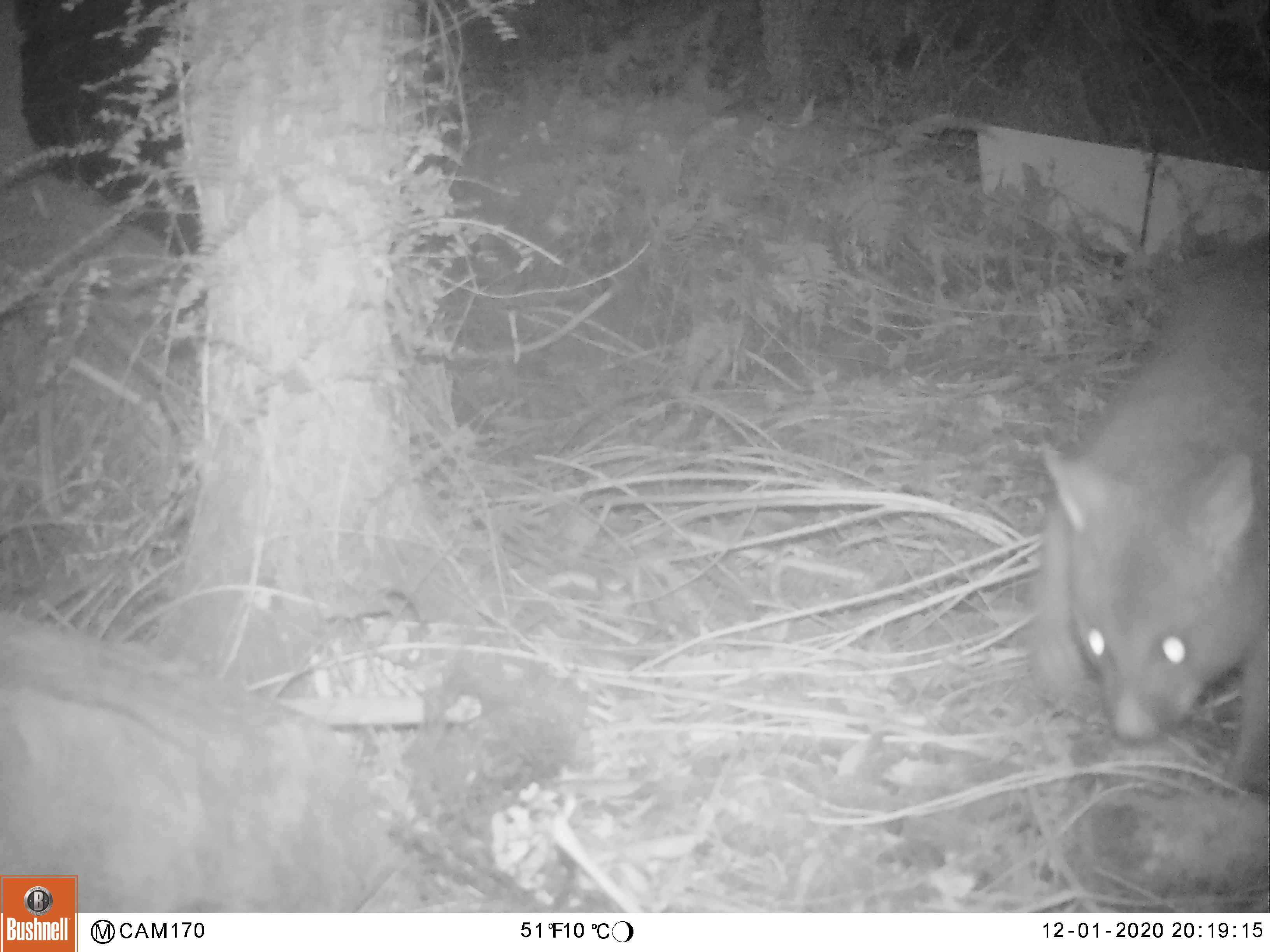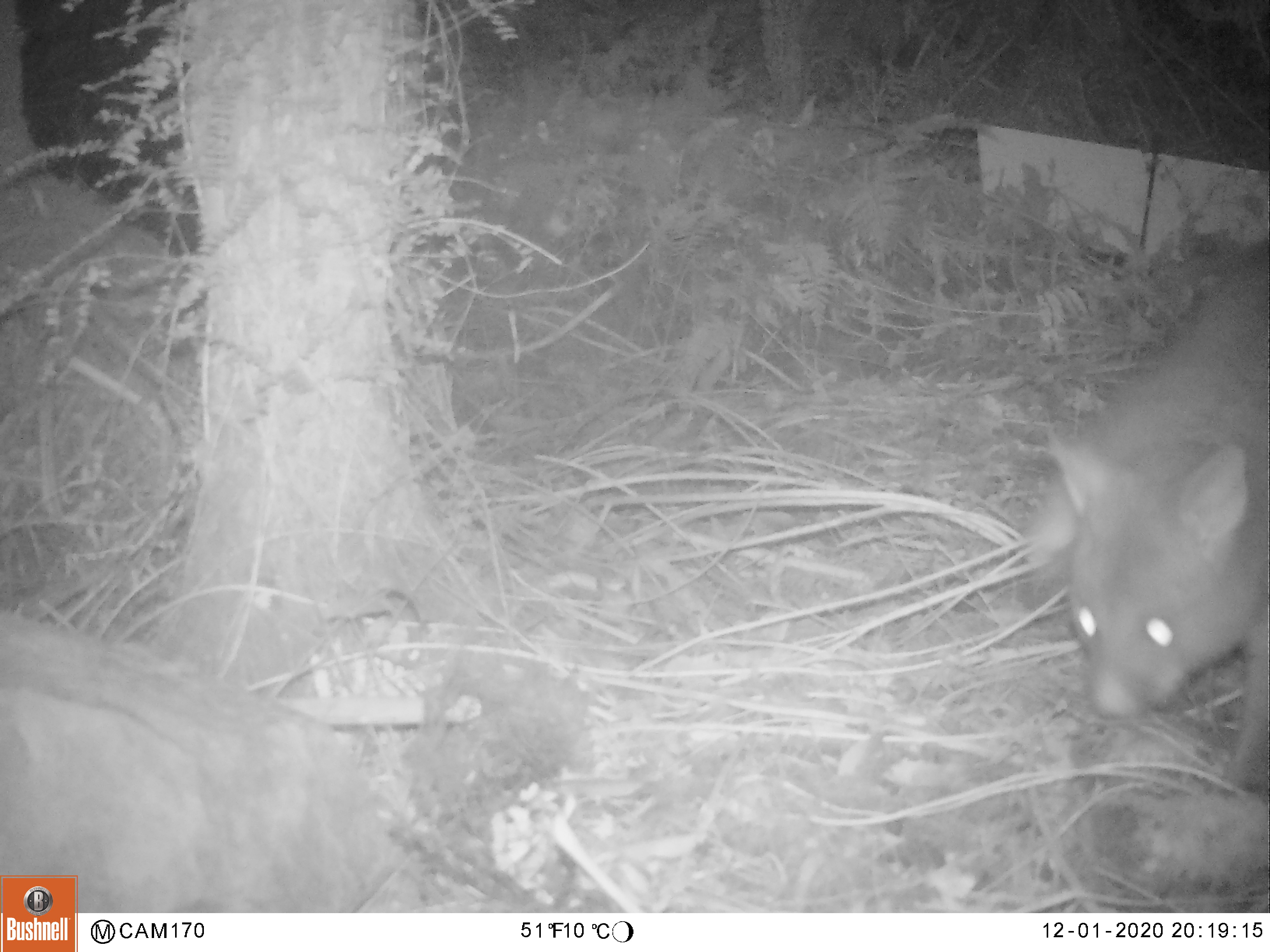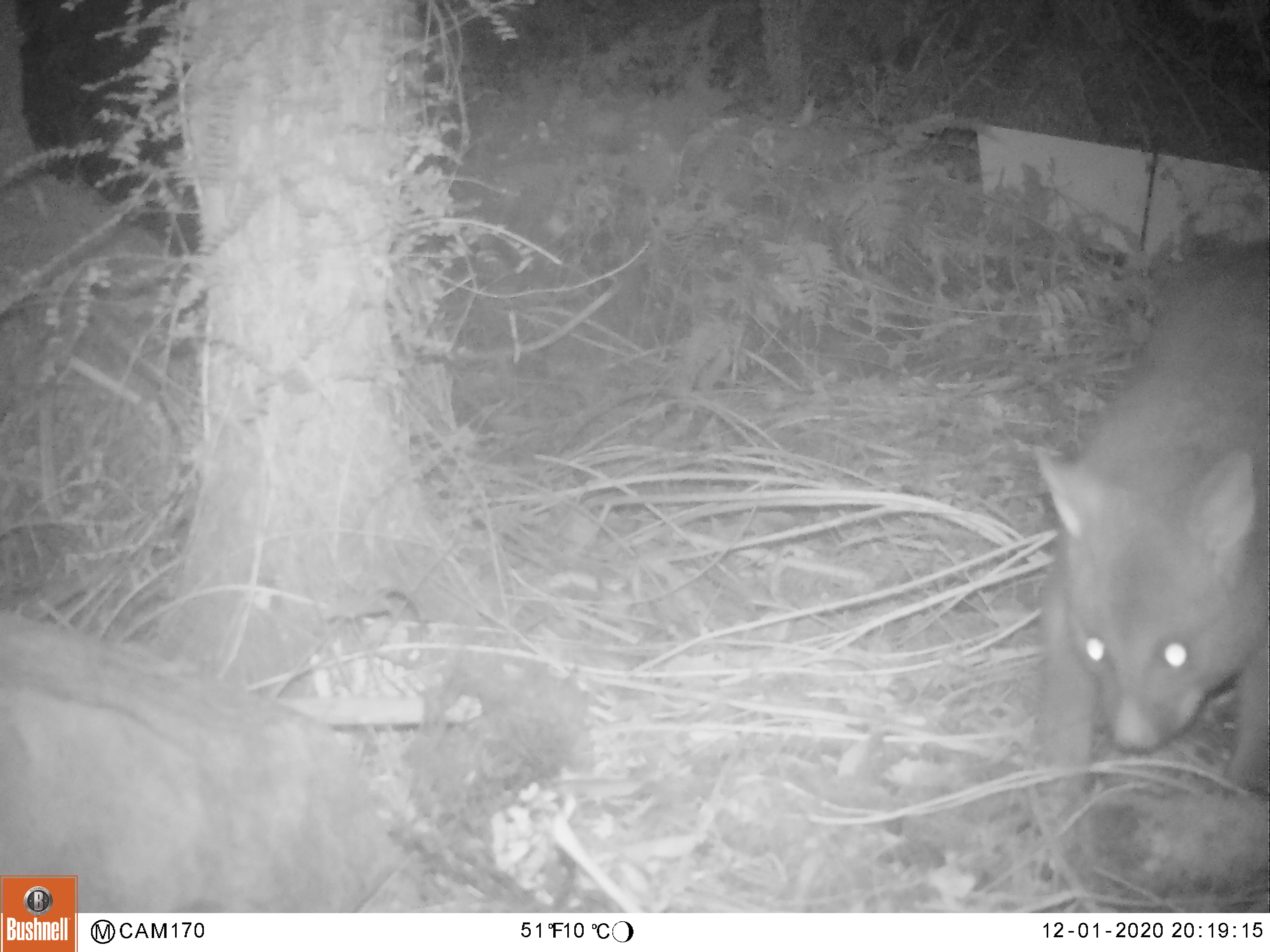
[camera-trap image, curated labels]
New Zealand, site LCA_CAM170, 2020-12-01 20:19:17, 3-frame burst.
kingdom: Animalia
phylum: Chordata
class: Mammalia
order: Diprotodontia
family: Phalangeridae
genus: Trichosurus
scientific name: Trichosurus vulpecula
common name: common brushtail possum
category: possum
Possum (common brushtail possum) (Trichosurus vulpecula).